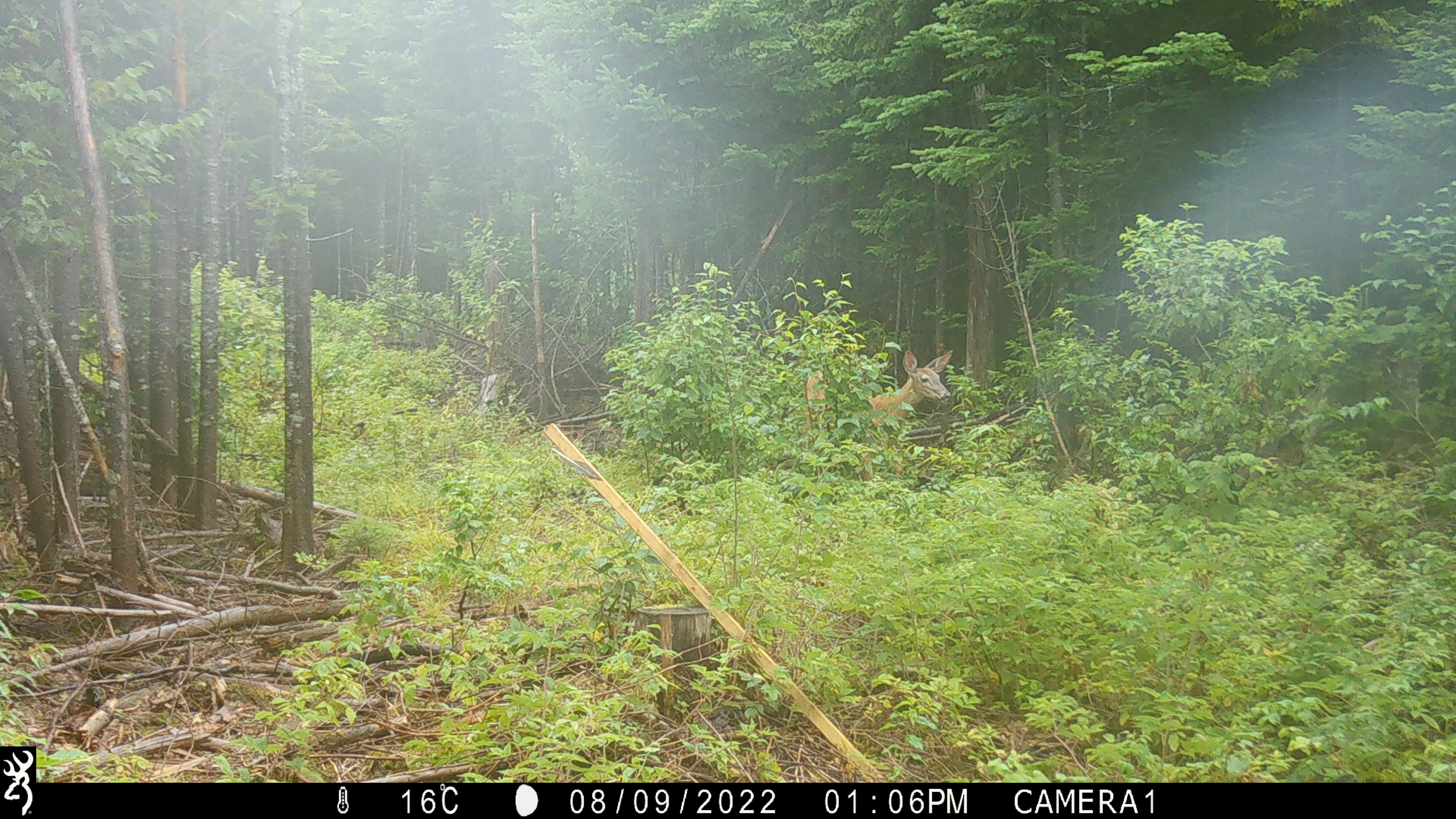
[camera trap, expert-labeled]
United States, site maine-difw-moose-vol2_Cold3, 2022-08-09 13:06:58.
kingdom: Animalia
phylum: Chordata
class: Mammalia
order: Artiodactyla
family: Cervidae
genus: Odocoileus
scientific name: Odocoileus virginianus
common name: white-tailed deer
White-tailed deer (Odocoileus virginianus).